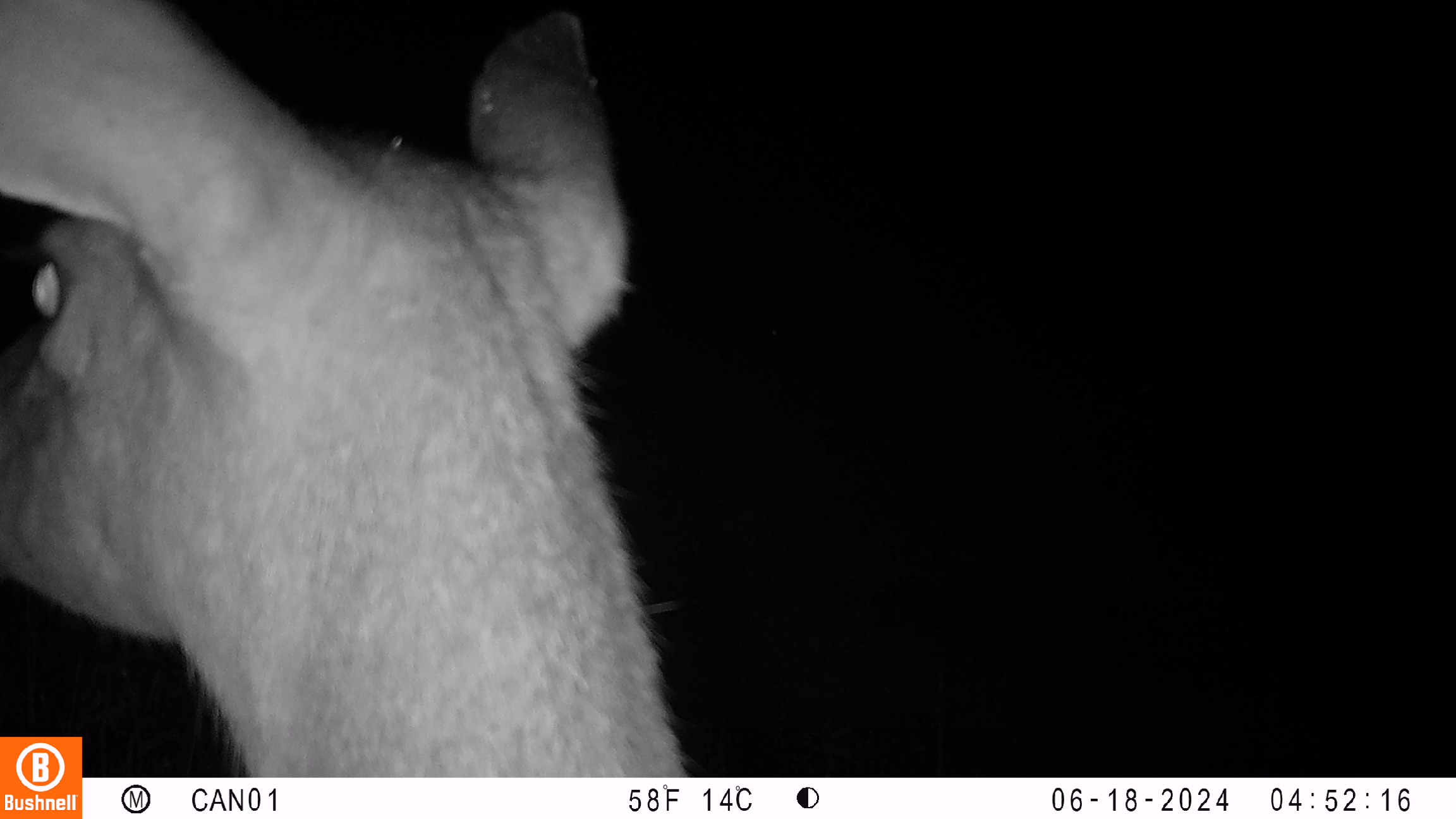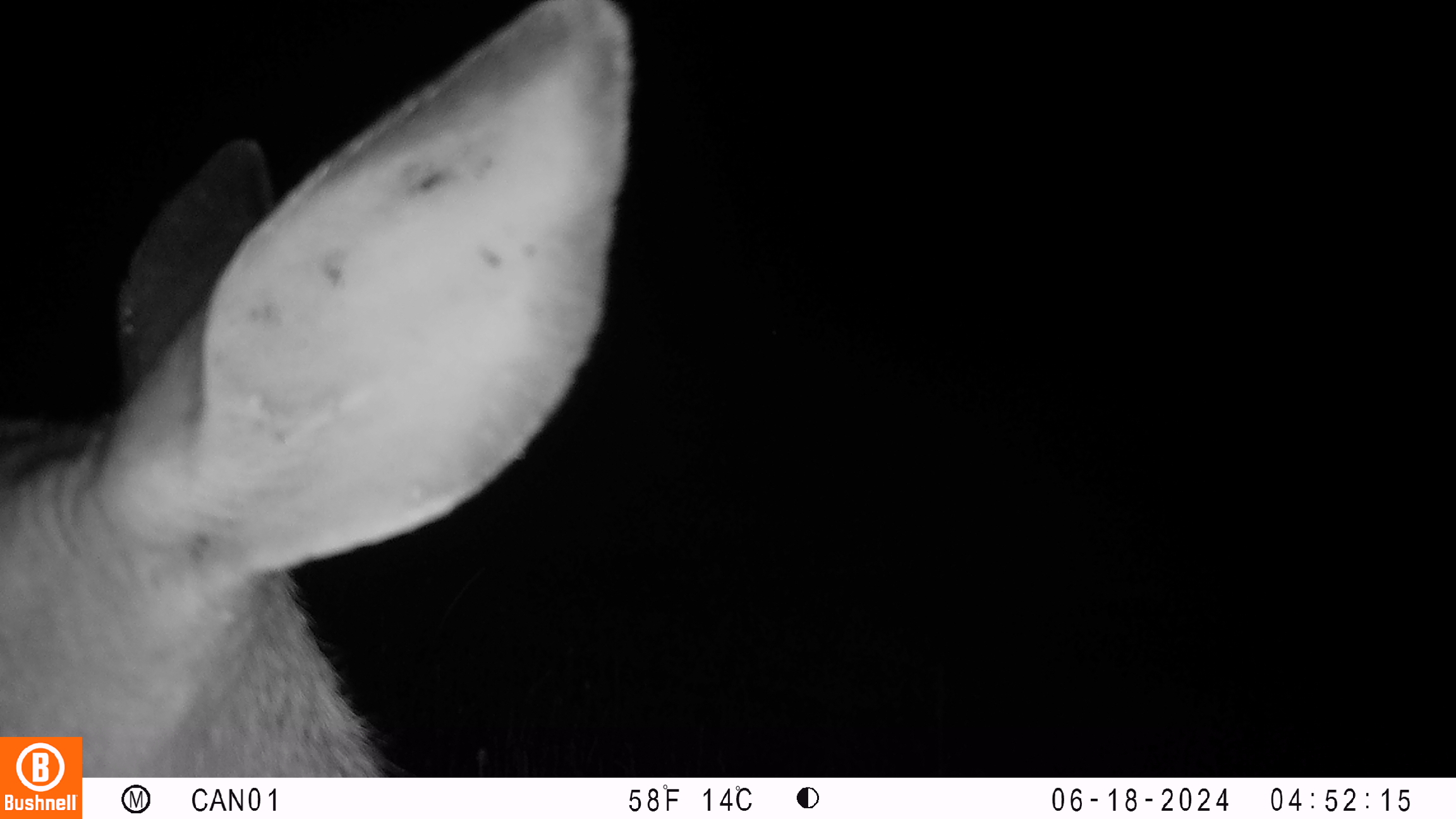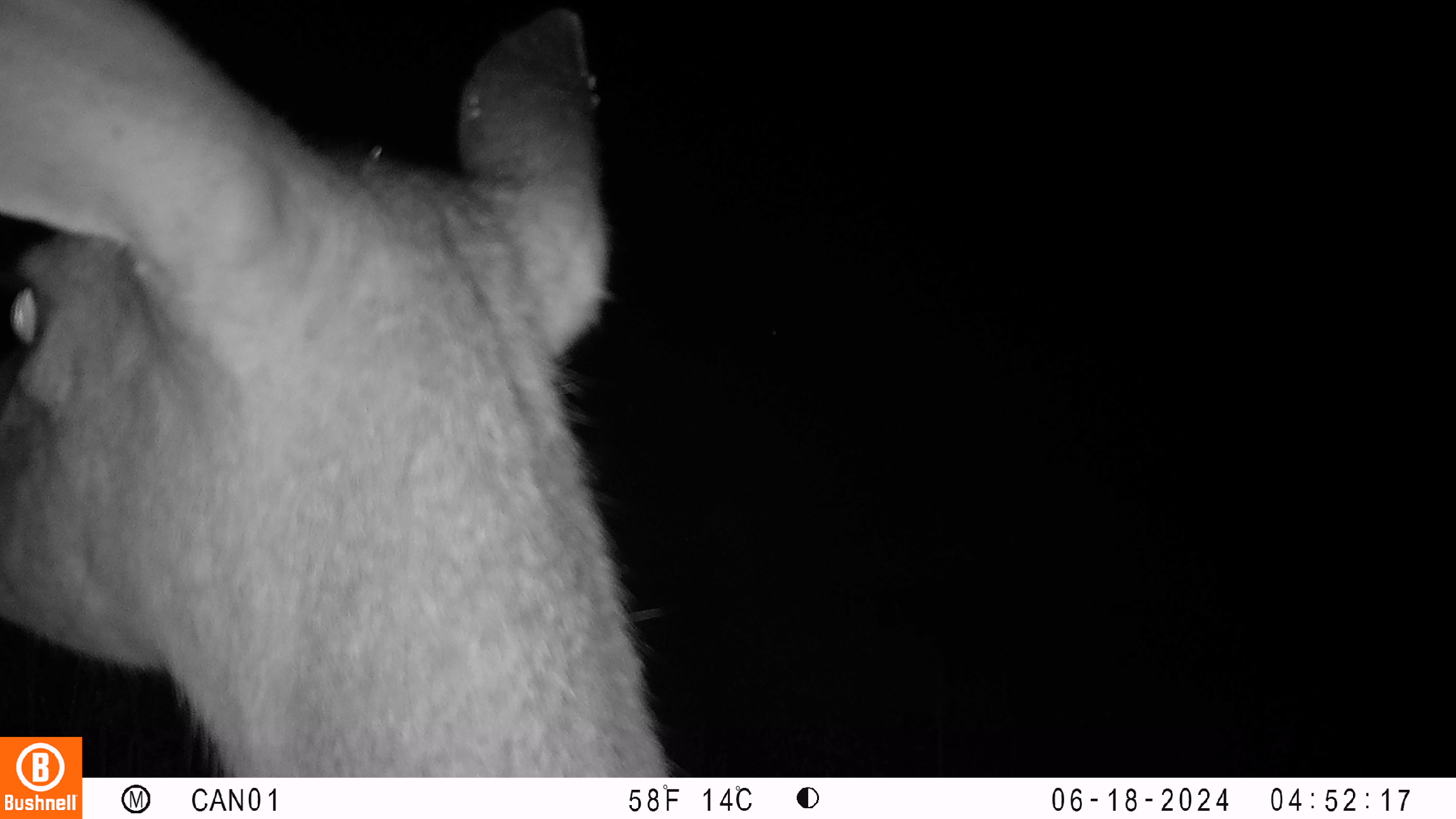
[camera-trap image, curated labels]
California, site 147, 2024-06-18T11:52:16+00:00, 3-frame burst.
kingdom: Animalia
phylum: Chordata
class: Mammalia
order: Artiodactyla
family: Cervidae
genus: Odocoileus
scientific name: Odocoileus hemionus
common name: mule deer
Mule deer (Odocoileus hemionus).